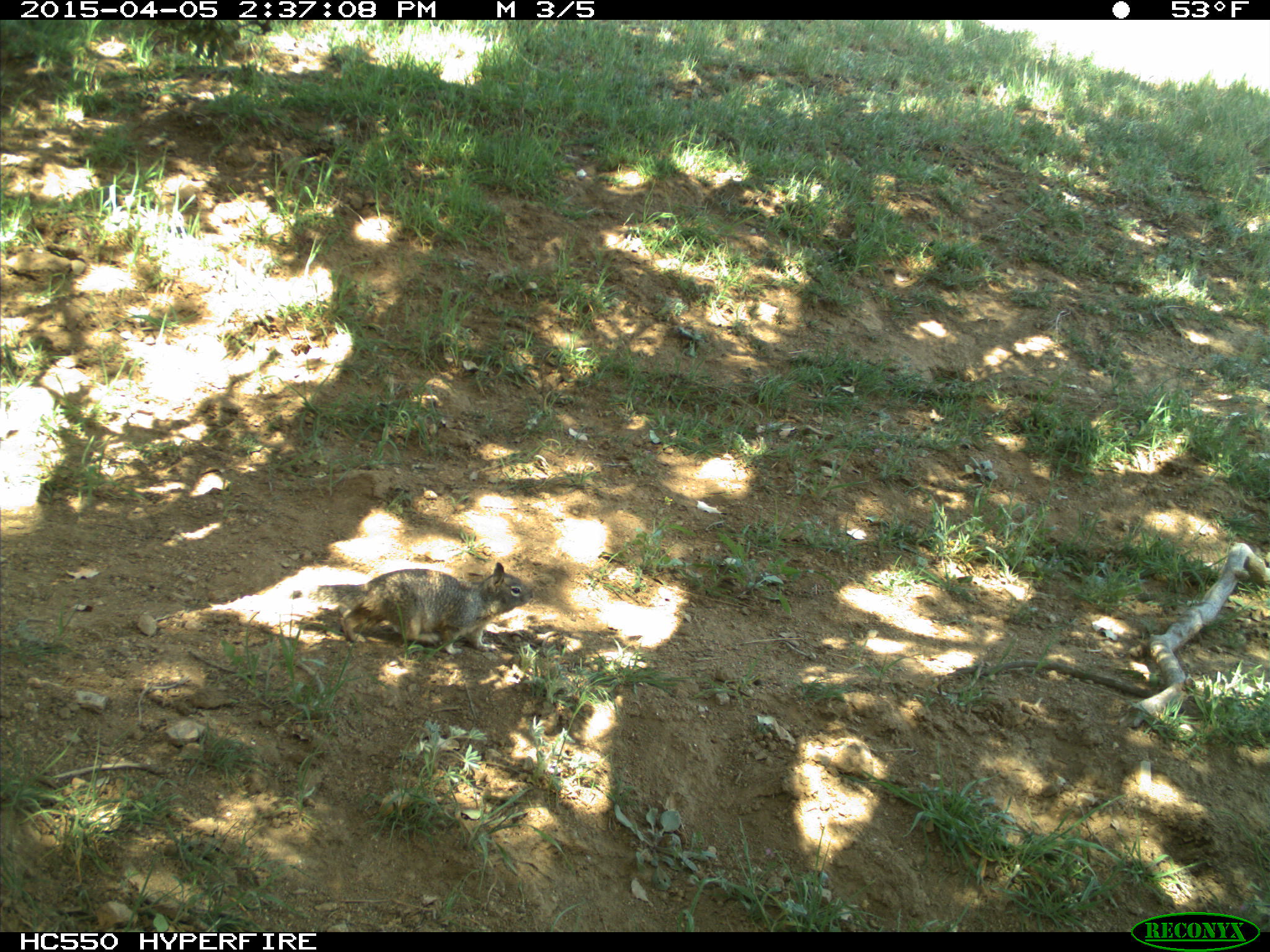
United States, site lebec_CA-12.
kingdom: Animalia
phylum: Chordata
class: Mammalia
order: Rodentia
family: Sciuridae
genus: Otospermophilus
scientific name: Otospermophilus beecheyi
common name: california ground squirrel